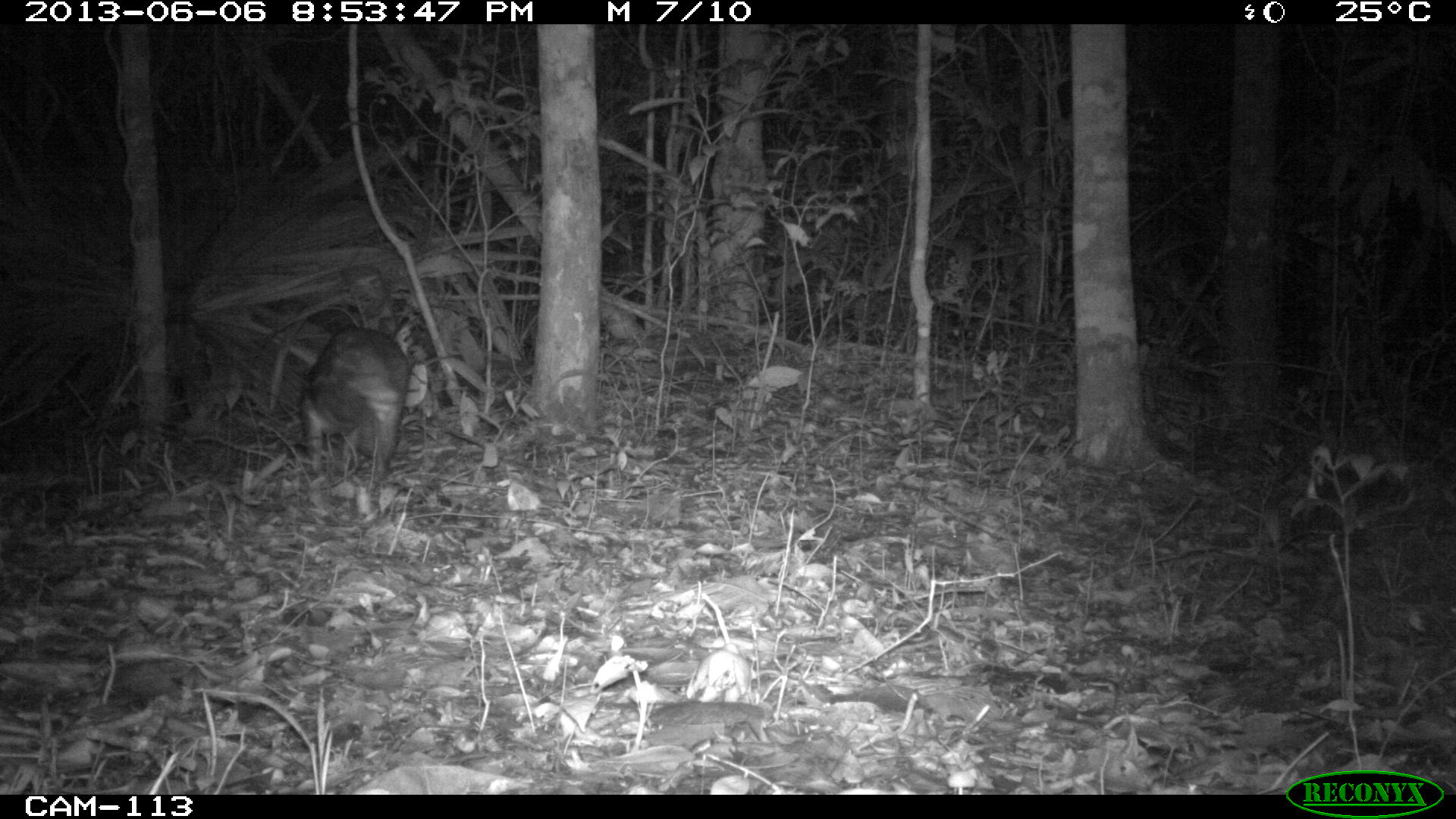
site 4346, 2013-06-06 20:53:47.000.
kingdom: Animalia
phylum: Chordata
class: Mammalia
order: Rodentia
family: Cuniculidae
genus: Cuniculus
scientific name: Cuniculus paca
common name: lowland paca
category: agouti paca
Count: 1.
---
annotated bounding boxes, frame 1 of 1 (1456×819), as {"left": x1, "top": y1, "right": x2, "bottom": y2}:
agouti paca: {"left": 297, "top": 324, "right": 412, "bottom": 490}